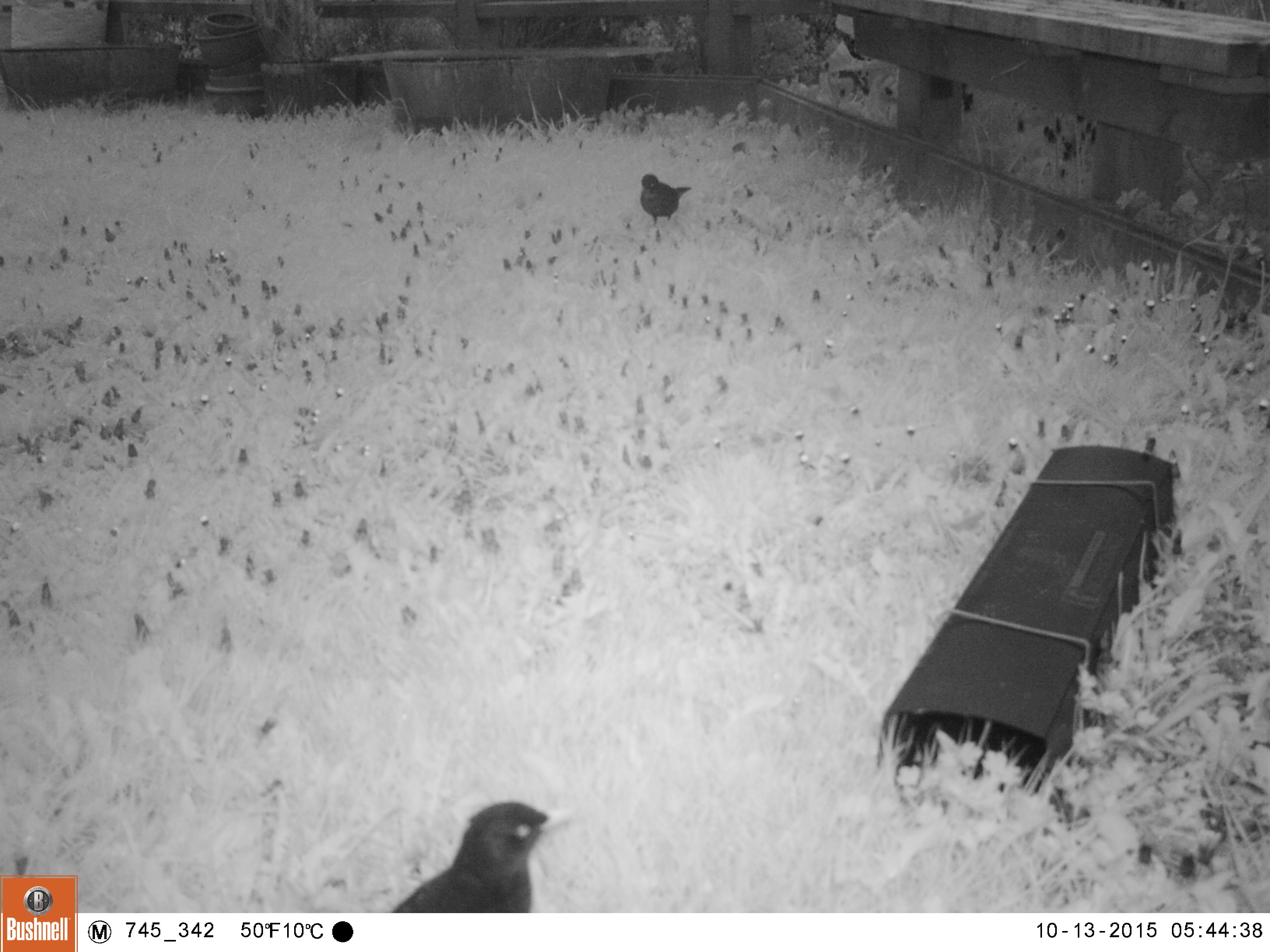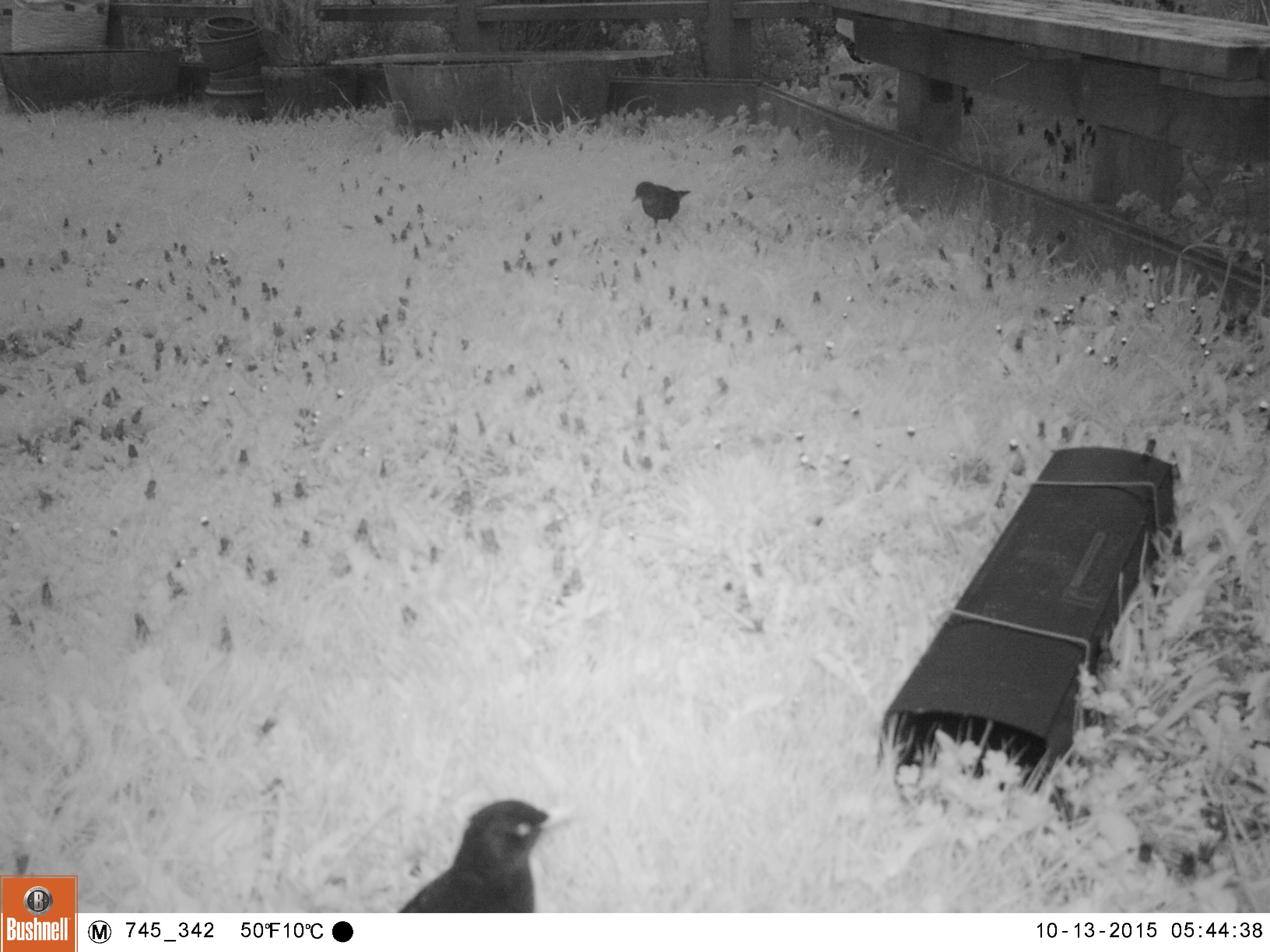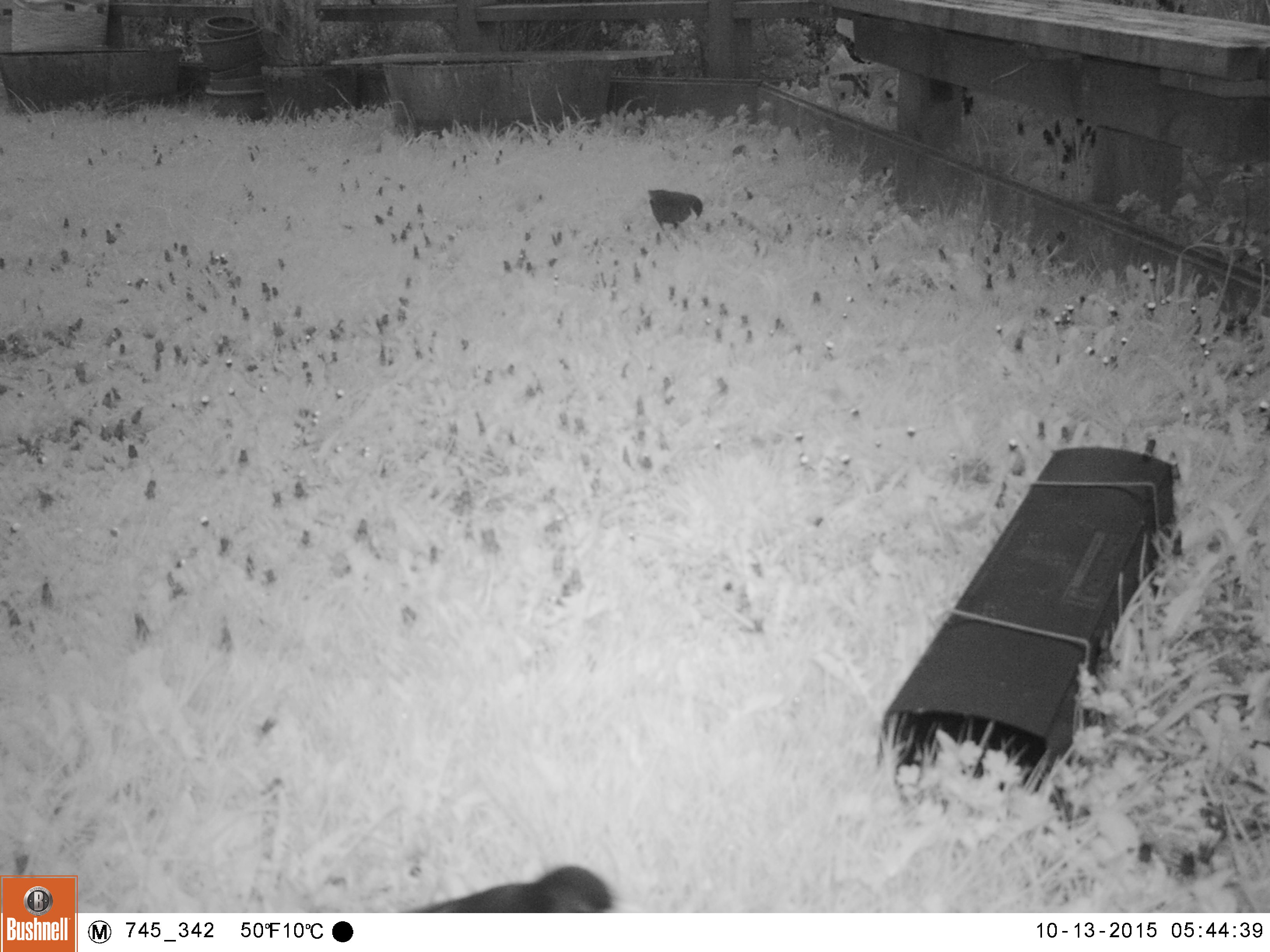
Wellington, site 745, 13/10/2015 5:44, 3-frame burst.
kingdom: Animalia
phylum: Chordata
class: Aves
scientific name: Aves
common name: bird